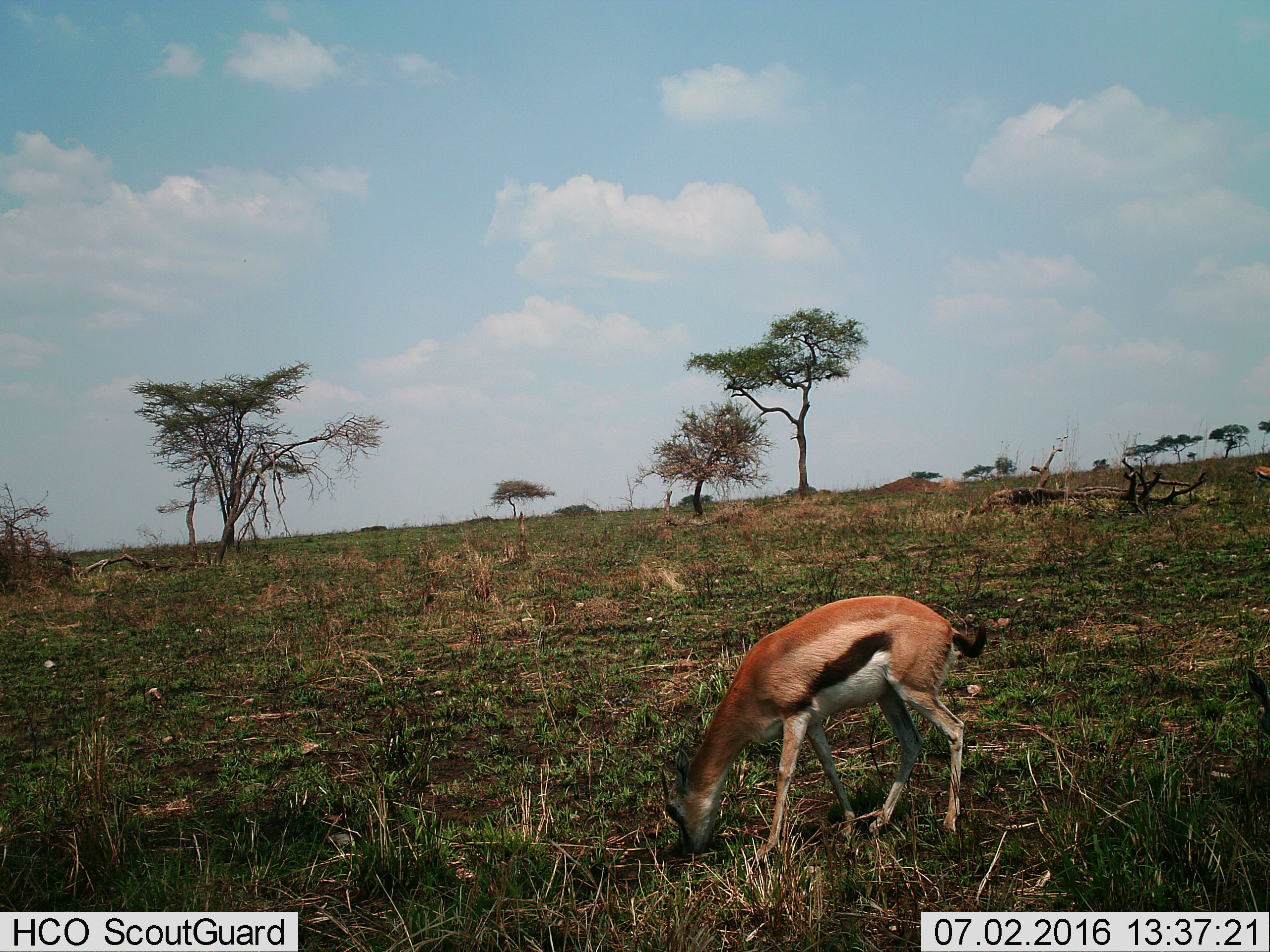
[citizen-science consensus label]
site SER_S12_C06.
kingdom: Animalia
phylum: Chordata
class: Mammalia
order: Artiodactyla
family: Bovidae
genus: Eudorcas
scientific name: Eudorcas thomsonii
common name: thomson's gazelle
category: gazellethomsons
Gazellethomsons (thomson's gazelle) (Eudorcas thomsonii), count 1. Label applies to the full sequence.